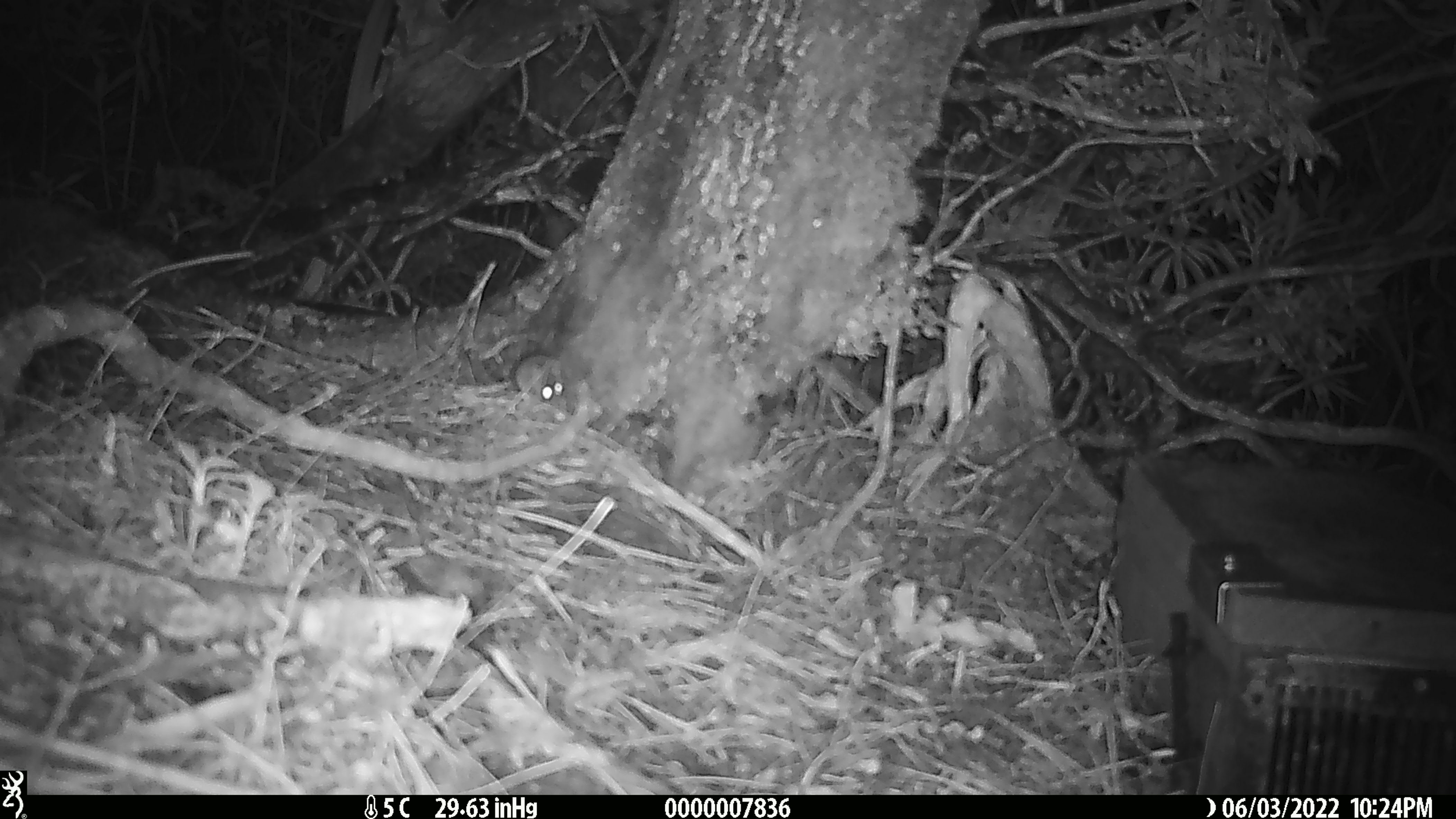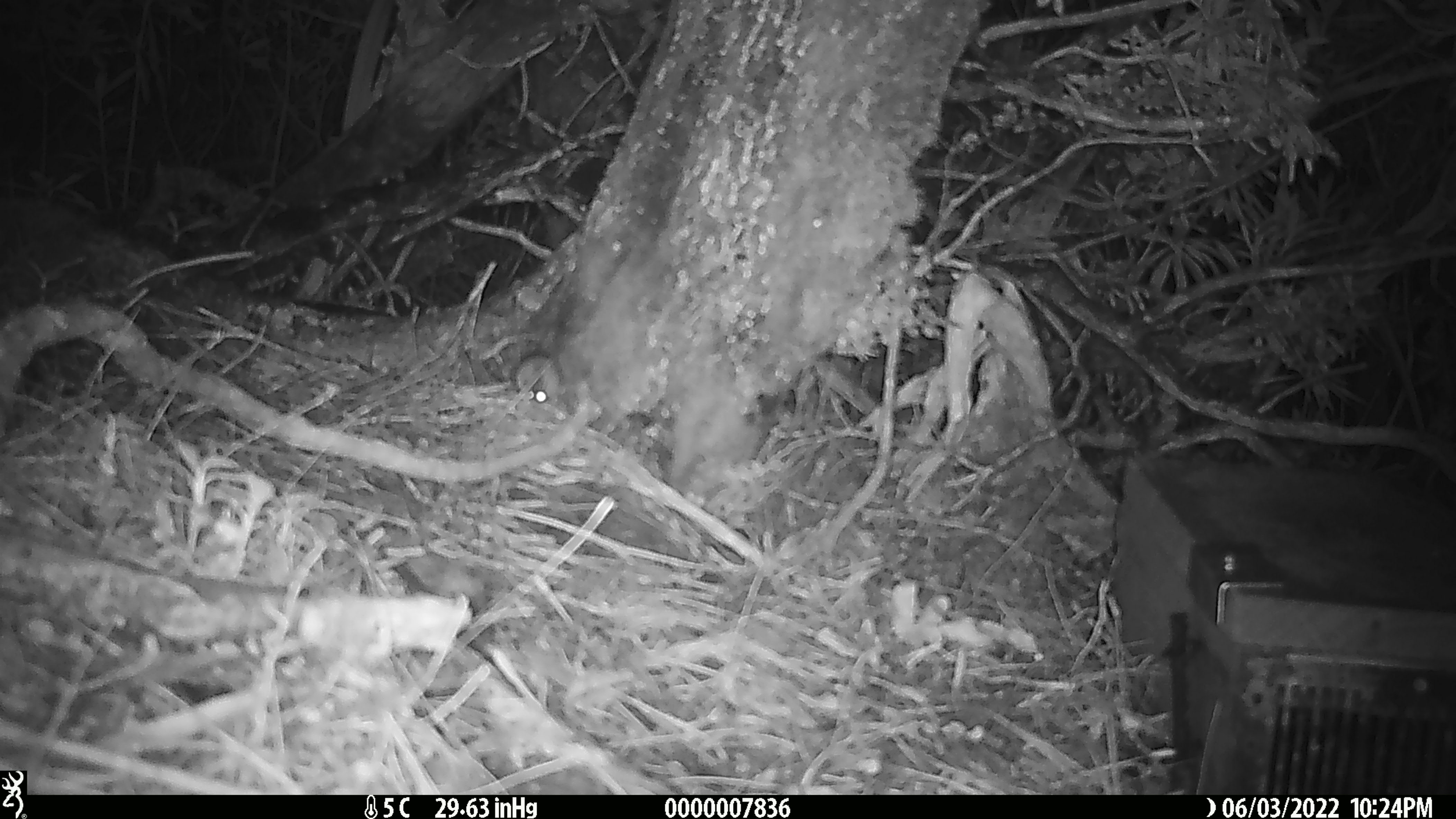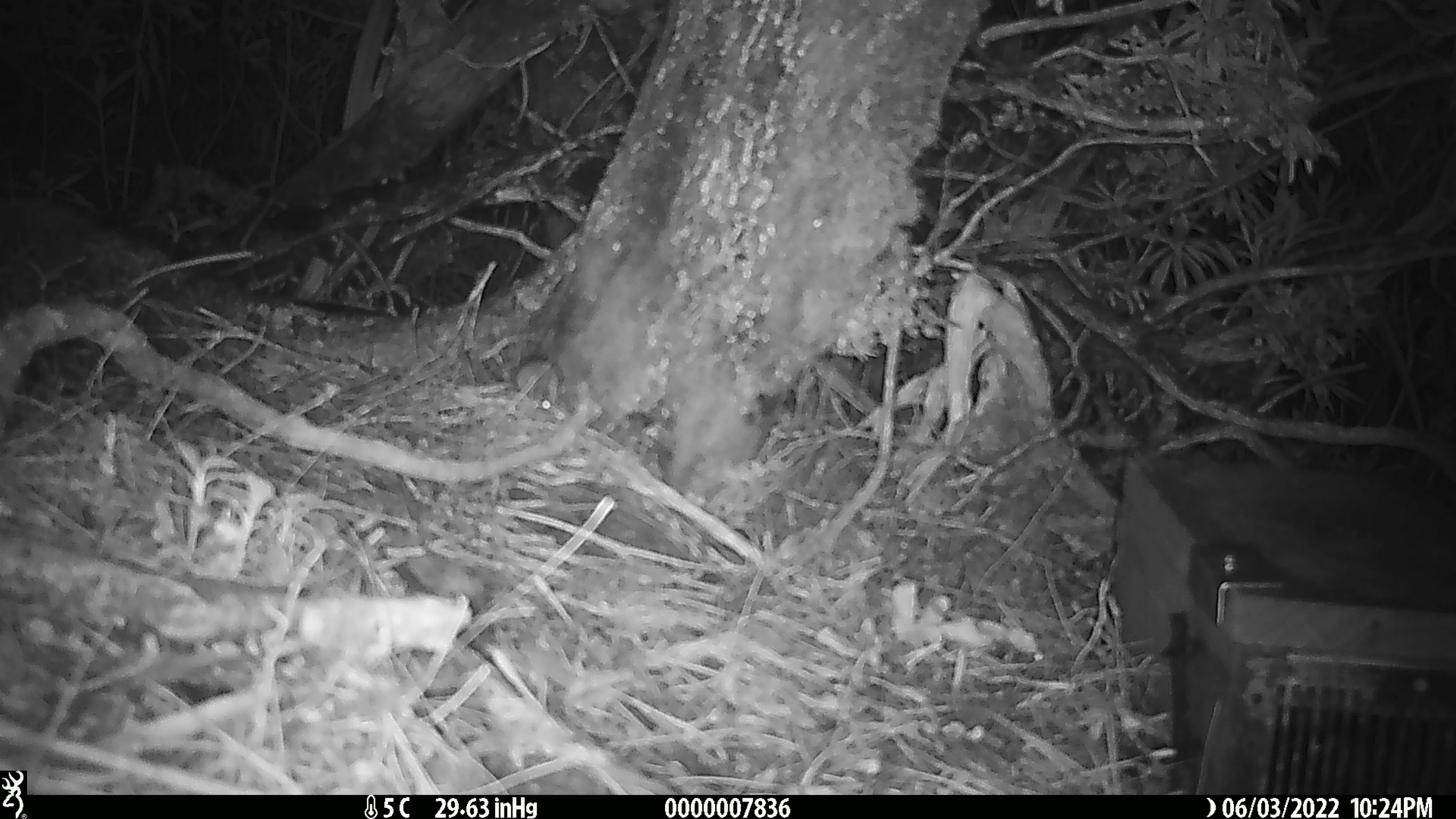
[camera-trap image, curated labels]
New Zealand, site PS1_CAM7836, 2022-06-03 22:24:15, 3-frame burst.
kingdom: Animalia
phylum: Chordata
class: Mammalia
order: Rodentia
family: Muridae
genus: Mus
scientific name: Mus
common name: mouse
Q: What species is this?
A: Mouse (Mus).